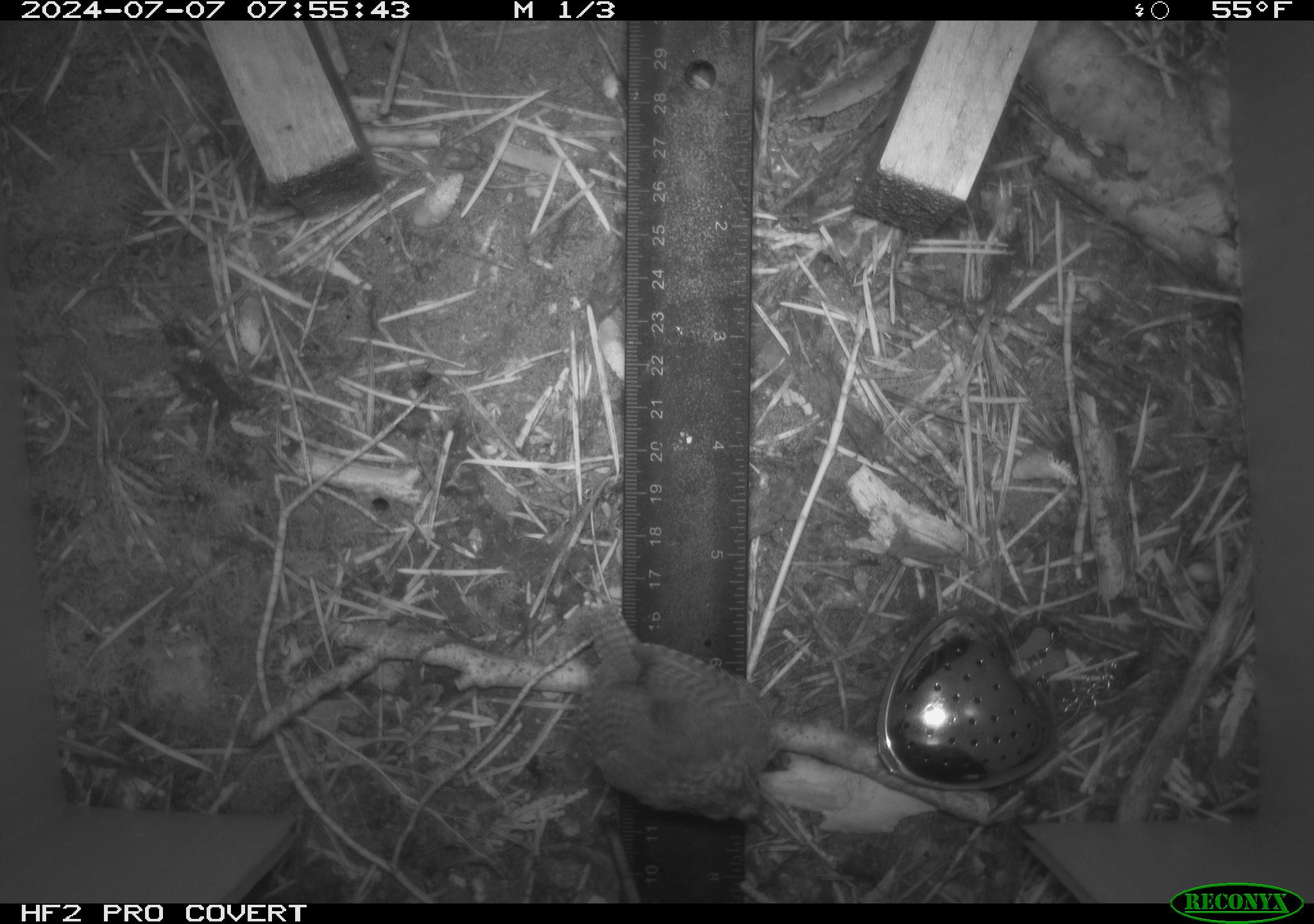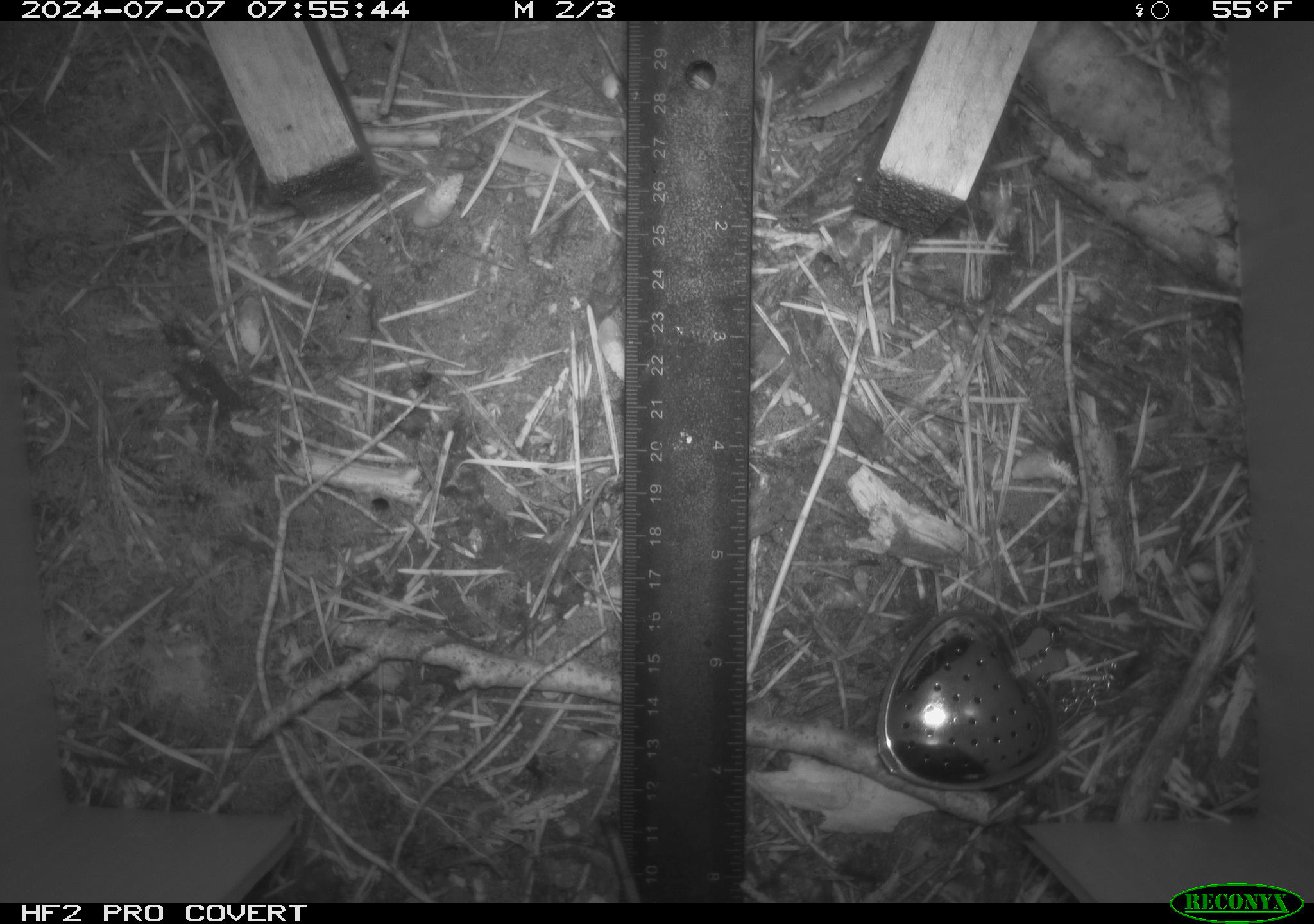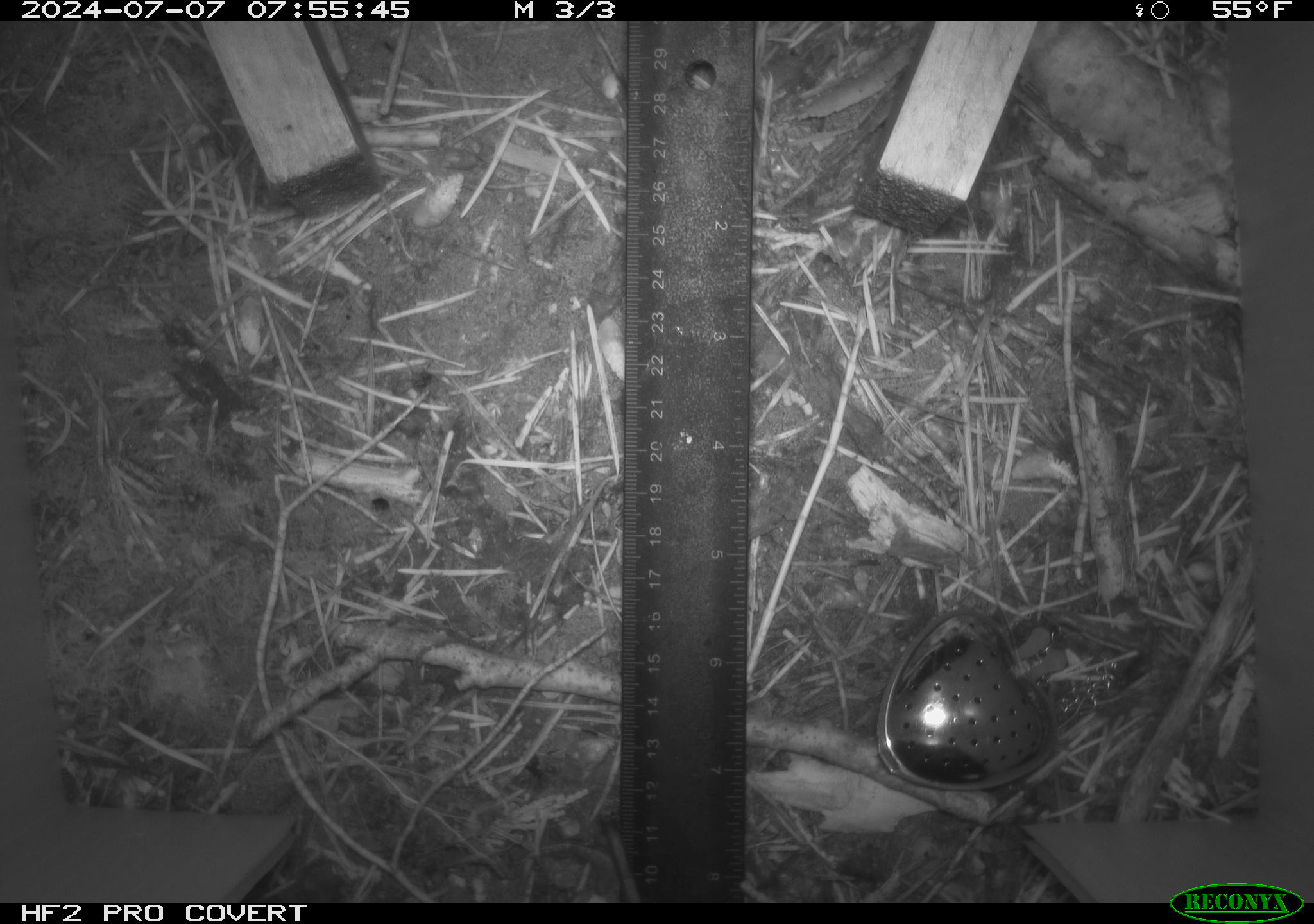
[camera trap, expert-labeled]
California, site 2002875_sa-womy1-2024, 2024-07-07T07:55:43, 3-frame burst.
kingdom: Animalia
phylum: Chordata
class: Aves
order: Passeriformes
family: Troglodytidae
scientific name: Troglodytidae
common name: wren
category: troglodytidae family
Troglodytidae family (wren) (Troglodytidae).